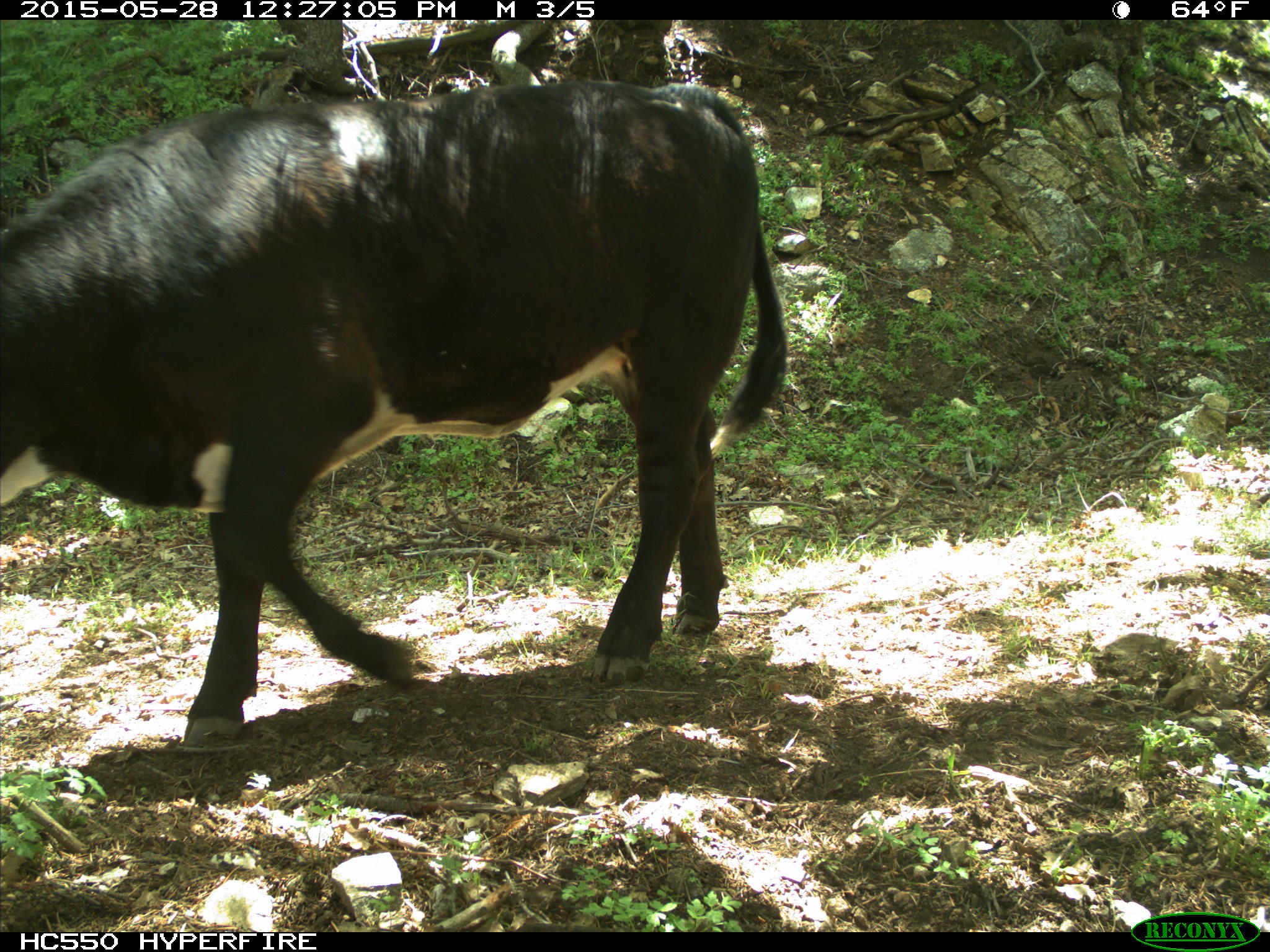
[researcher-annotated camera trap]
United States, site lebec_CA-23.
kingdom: Animalia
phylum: Chordata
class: Mammalia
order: Artiodactyla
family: Bovidae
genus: Bos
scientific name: Bos taurus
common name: domestic cow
Bos taurus (domestic cow).